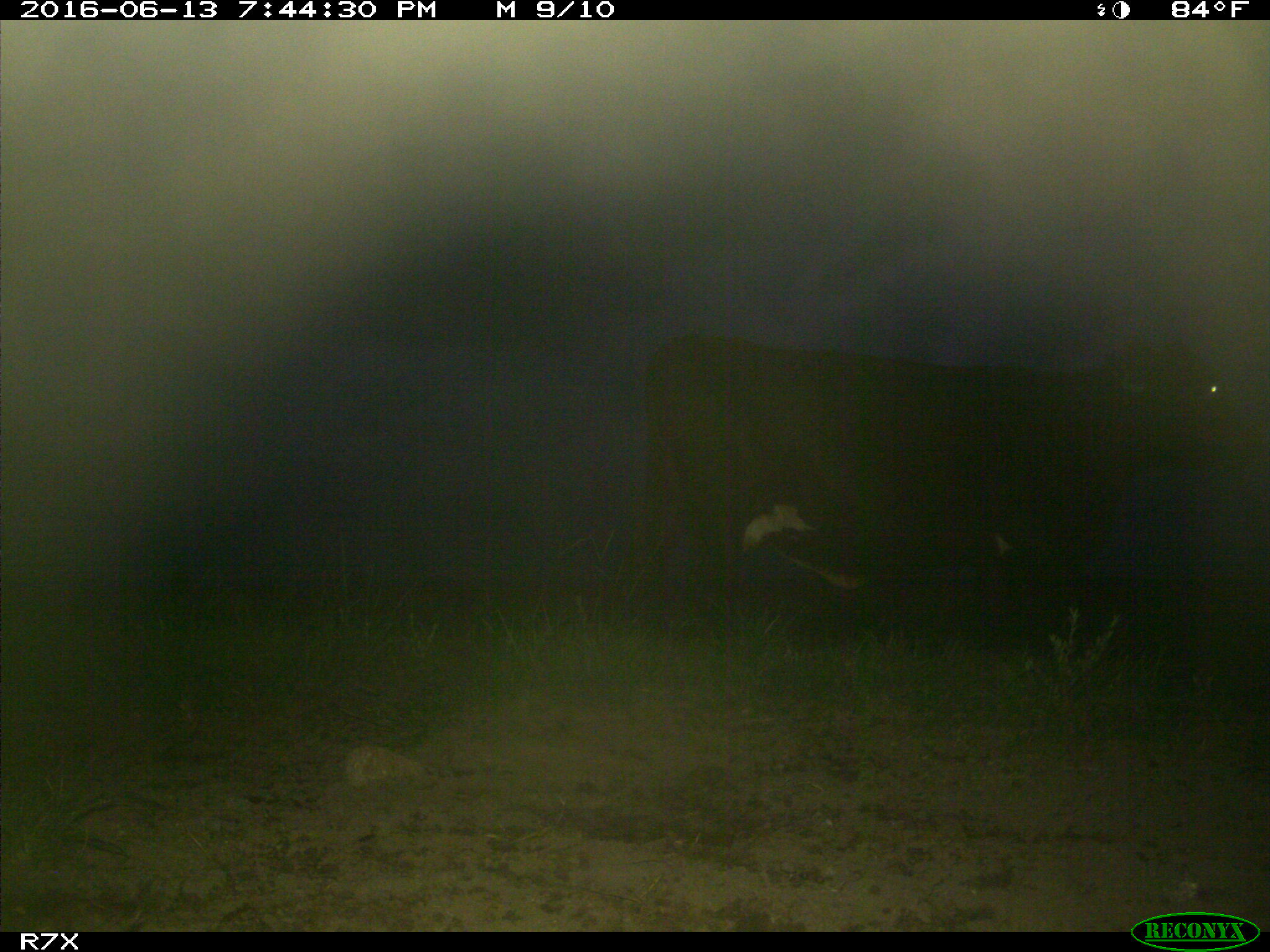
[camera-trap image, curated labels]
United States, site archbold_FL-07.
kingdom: Animalia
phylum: Chordata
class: Mammalia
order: Artiodactyla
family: Bovidae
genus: Bos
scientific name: Bos taurus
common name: domestic cow